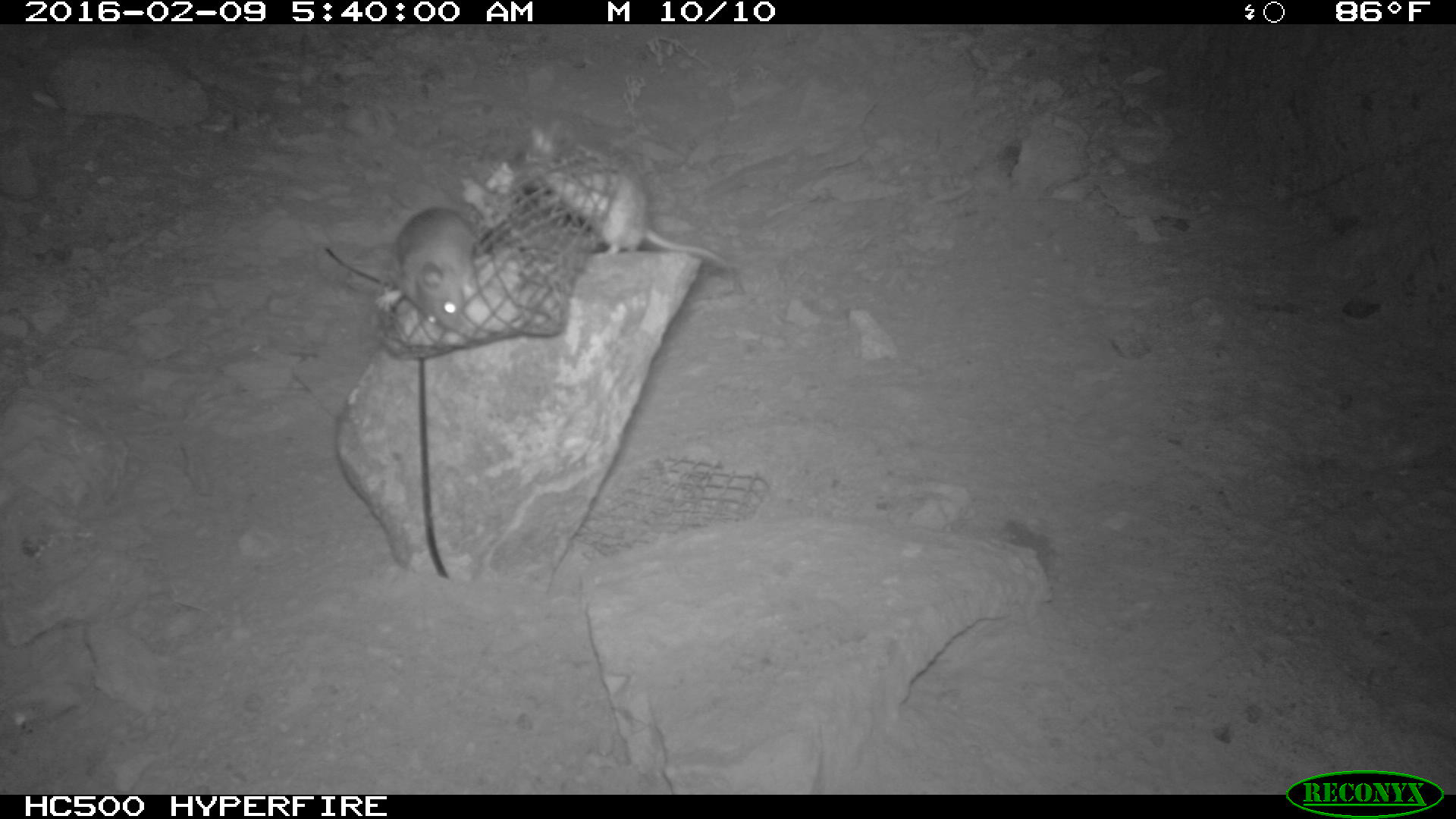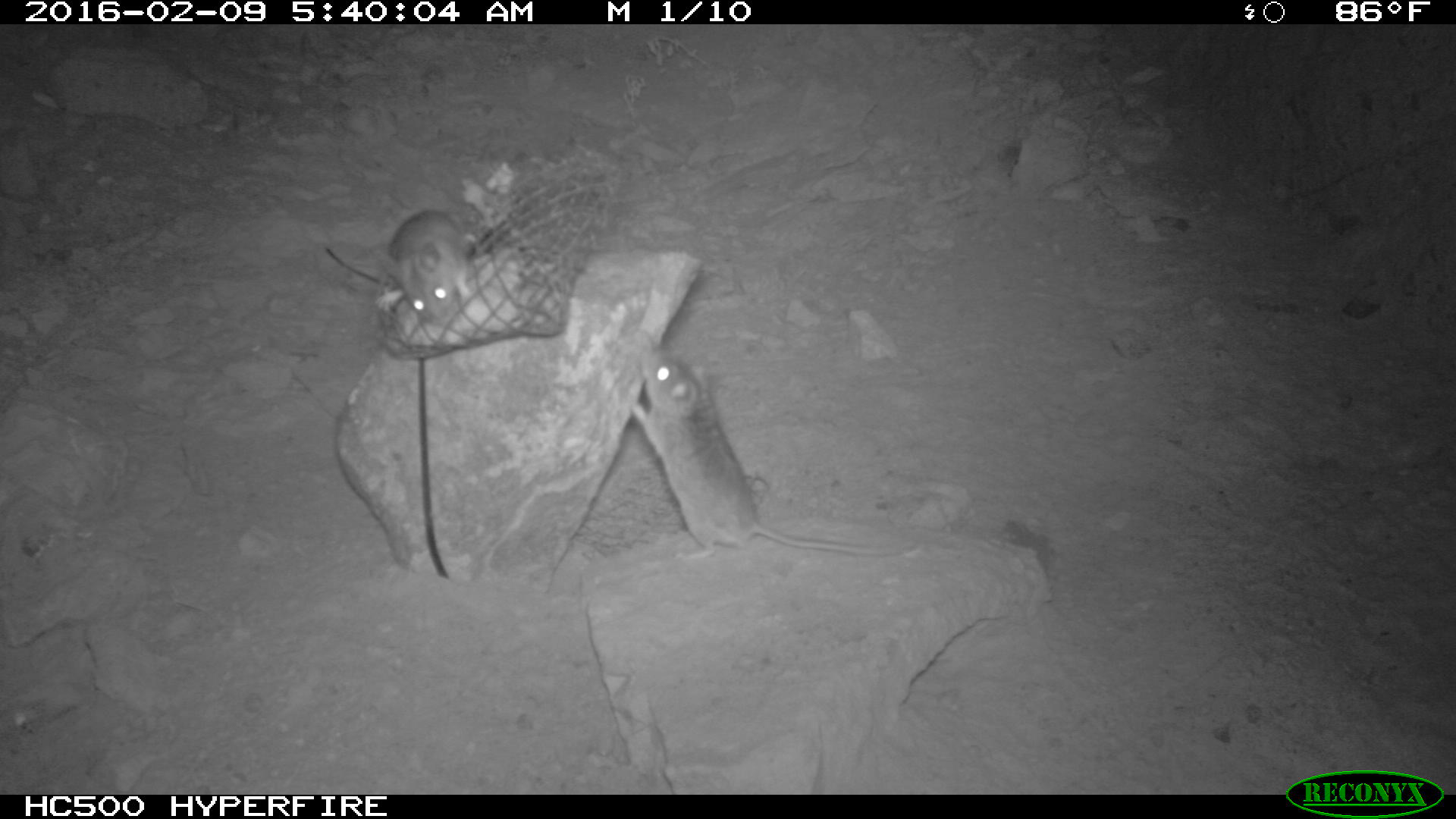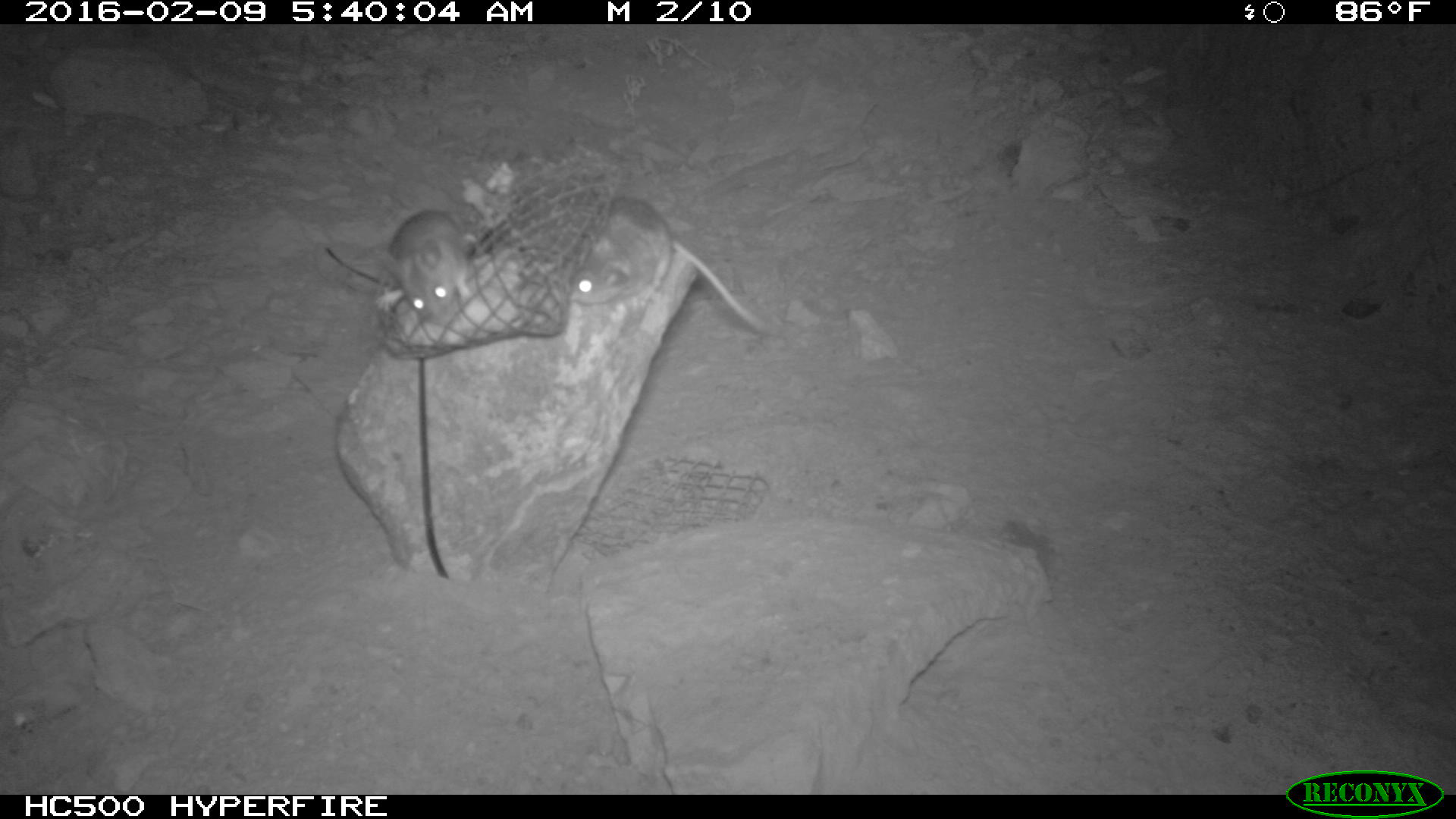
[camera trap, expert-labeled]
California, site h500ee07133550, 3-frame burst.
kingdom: Animalia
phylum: Chordata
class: Mammalia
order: Rodentia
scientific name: Rodentia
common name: rodent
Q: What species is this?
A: Rodent (Rodentia).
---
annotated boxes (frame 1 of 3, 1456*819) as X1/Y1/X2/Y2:
rodent: 524/120/736/266; 387/208/474/327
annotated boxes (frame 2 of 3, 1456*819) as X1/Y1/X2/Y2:
rodent: 626/347/916/562; 380/208/472/327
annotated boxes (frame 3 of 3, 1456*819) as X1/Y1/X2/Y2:
rodent: 563/193/773/336; 381/209/470/326